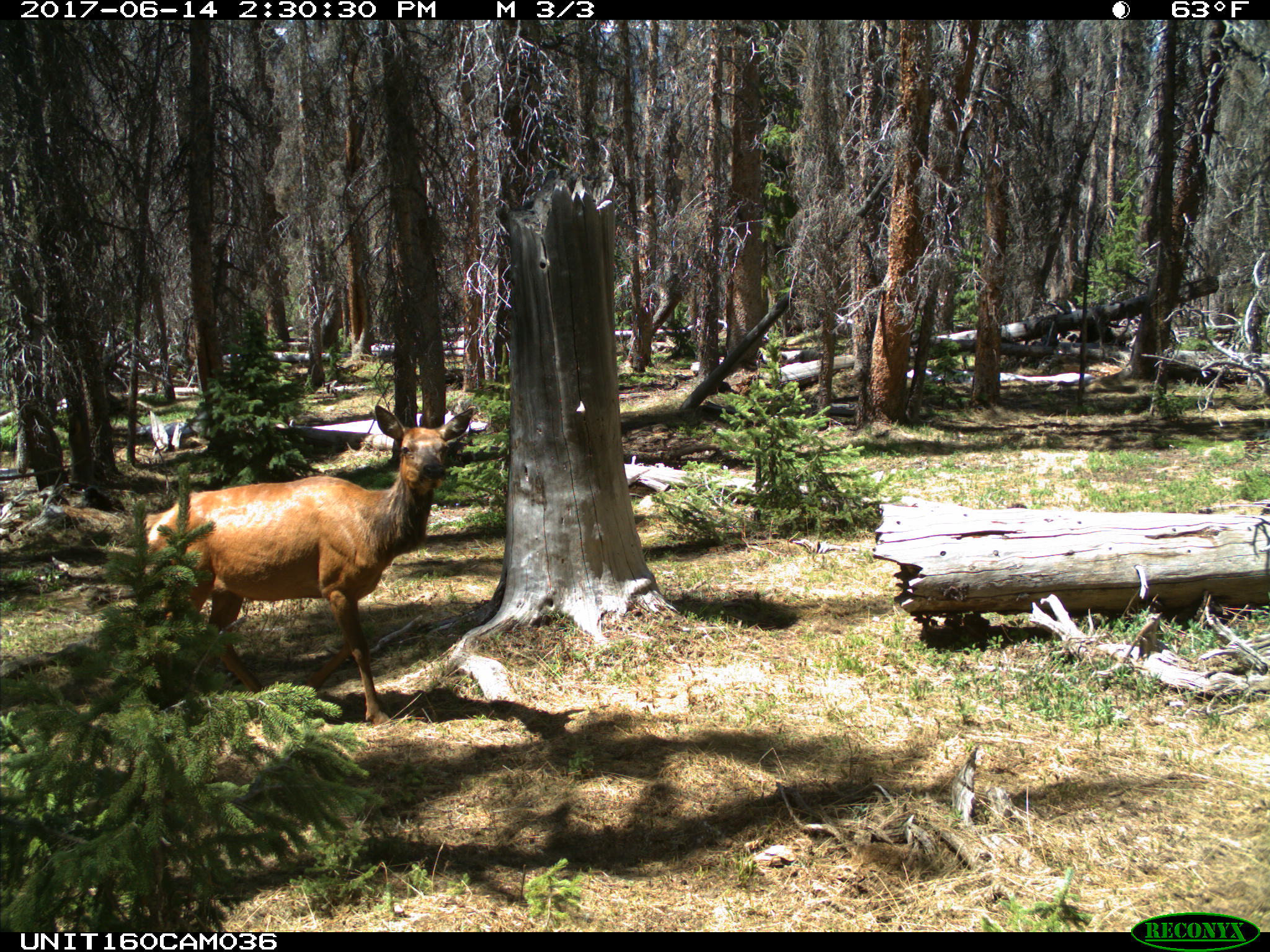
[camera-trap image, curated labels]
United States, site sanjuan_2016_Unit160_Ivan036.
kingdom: Animalia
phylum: Chordata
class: Mammalia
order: Artiodactyla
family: Cervidae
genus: Cervus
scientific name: Cervus elaphus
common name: red deer